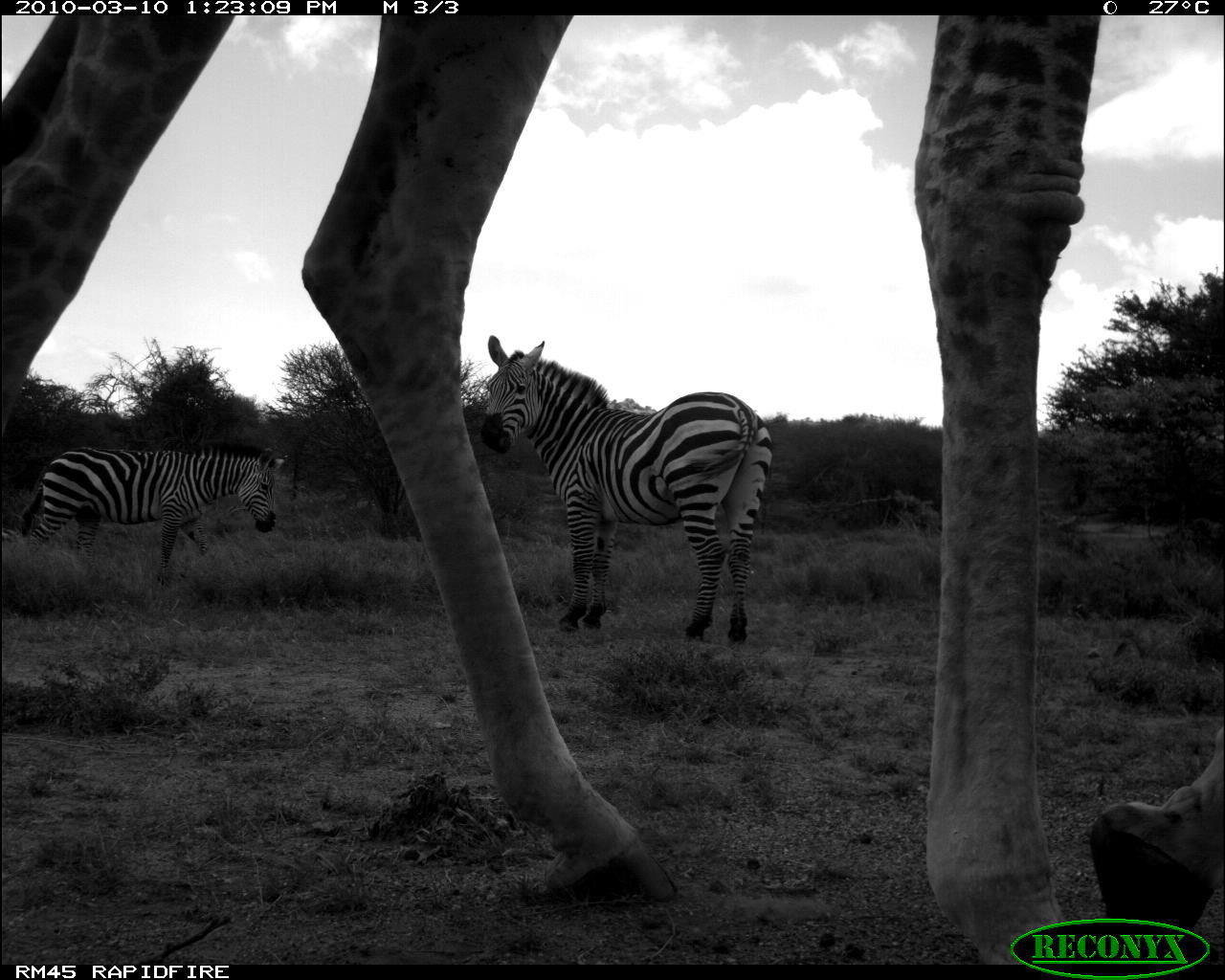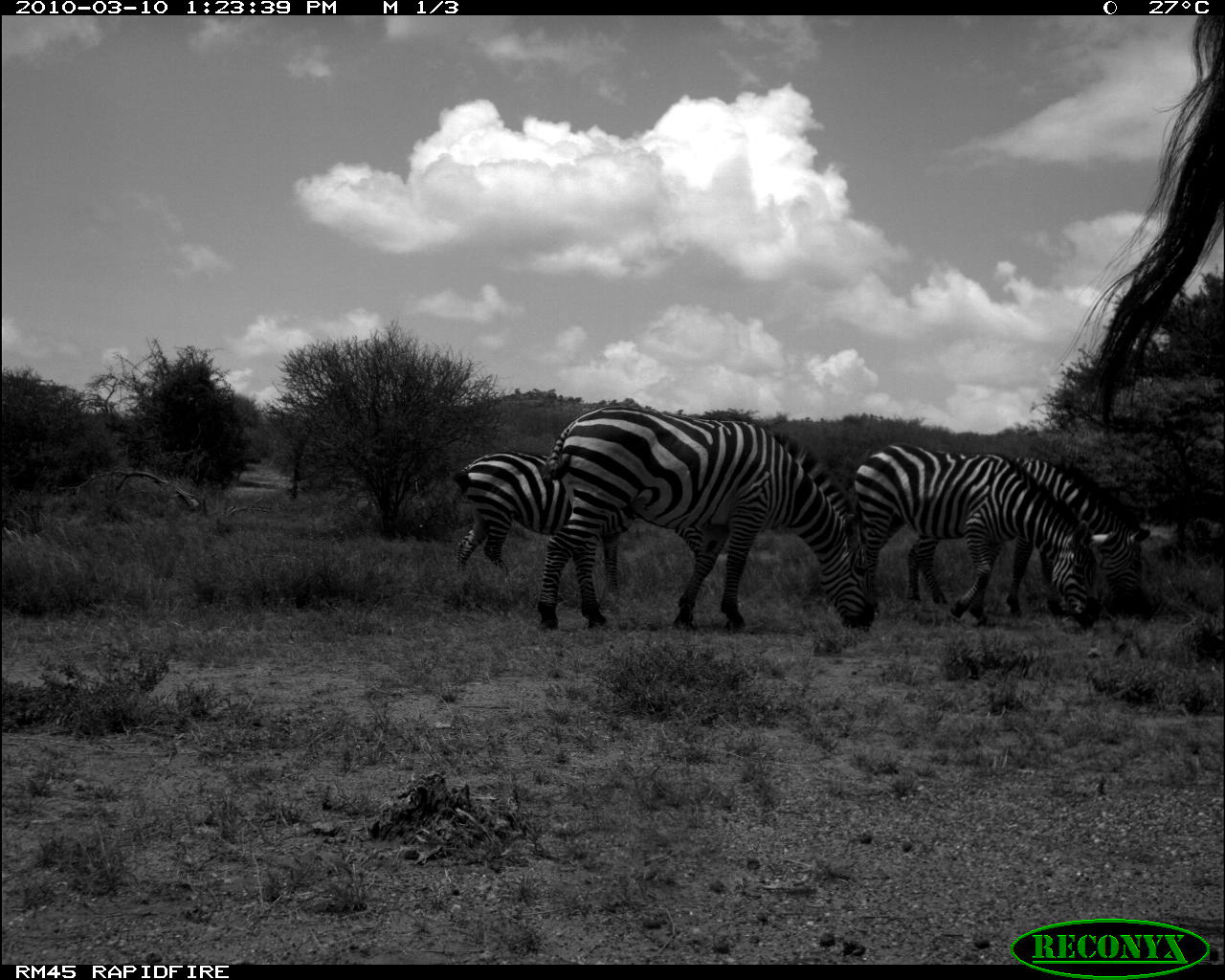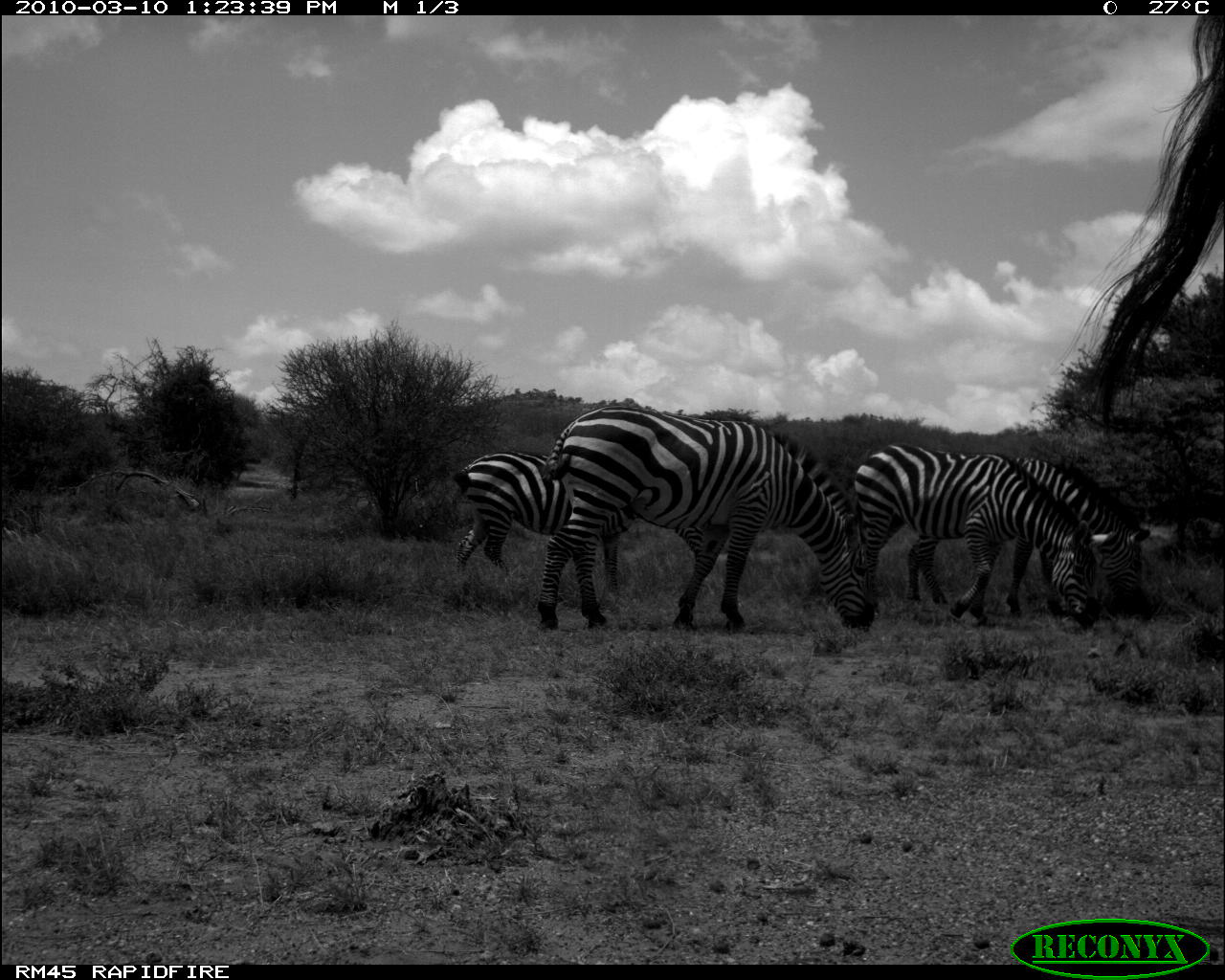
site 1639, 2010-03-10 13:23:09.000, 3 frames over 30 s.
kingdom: Animalia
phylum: Chordata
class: Mammalia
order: Artiodactyla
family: Giraffidae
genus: Giraffa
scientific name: Giraffa camelopardalis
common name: giraffe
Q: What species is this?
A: Giraffa camelopardalis (giraffe).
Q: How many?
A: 1.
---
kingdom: Animalia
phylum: Chordata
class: Mammalia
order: Perissodactyla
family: Equidae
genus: Equus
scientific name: Equus quagga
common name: plains zebra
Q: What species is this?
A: Equus quagga (plains zebra).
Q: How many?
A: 4.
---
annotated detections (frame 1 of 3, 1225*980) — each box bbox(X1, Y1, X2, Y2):
giraffa camelopardalis: bbox(0, 13, 1225, 964); bbox(478, 333, 774, 645); bbox(0, 439, 283, 584)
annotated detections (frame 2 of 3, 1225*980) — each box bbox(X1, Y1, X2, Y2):
equus quagga: bbox(535, 404, 875, 632); bbox(1079, 14, 1225, 452); bbox(854, 441, 1118, 632); bbox(905, 455, 1150, 624); bbox(453, 450, 635, 599)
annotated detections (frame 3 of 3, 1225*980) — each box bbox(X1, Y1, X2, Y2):
giraffa camelopardalis: bbox(538, 404, 877, 631); bbox(1084, 13, 1225, 458); bbox(852, 438, 1120, 629); bbox(906, 452, 1149, 602); bbox(450, 448, 636, 605)